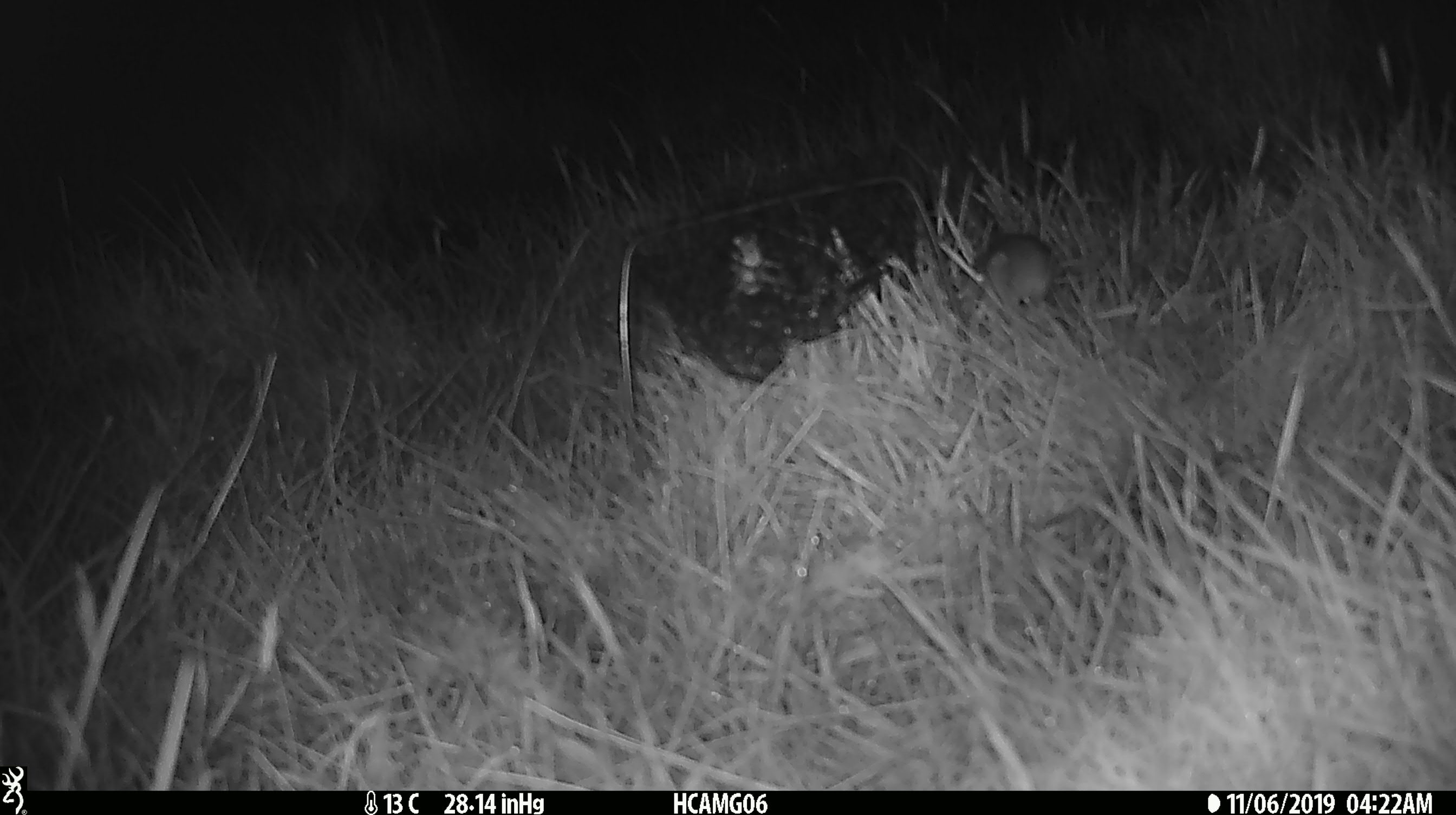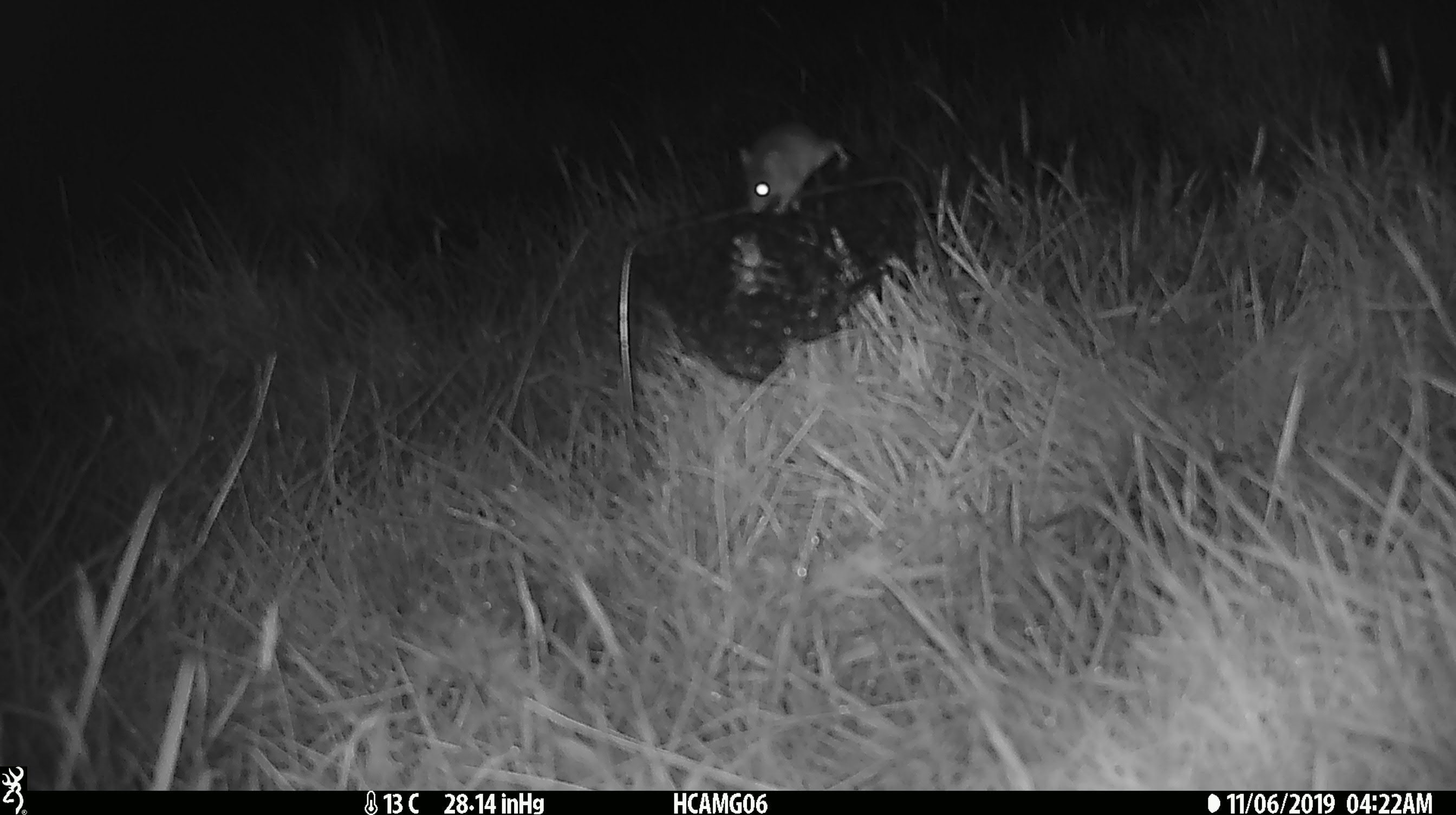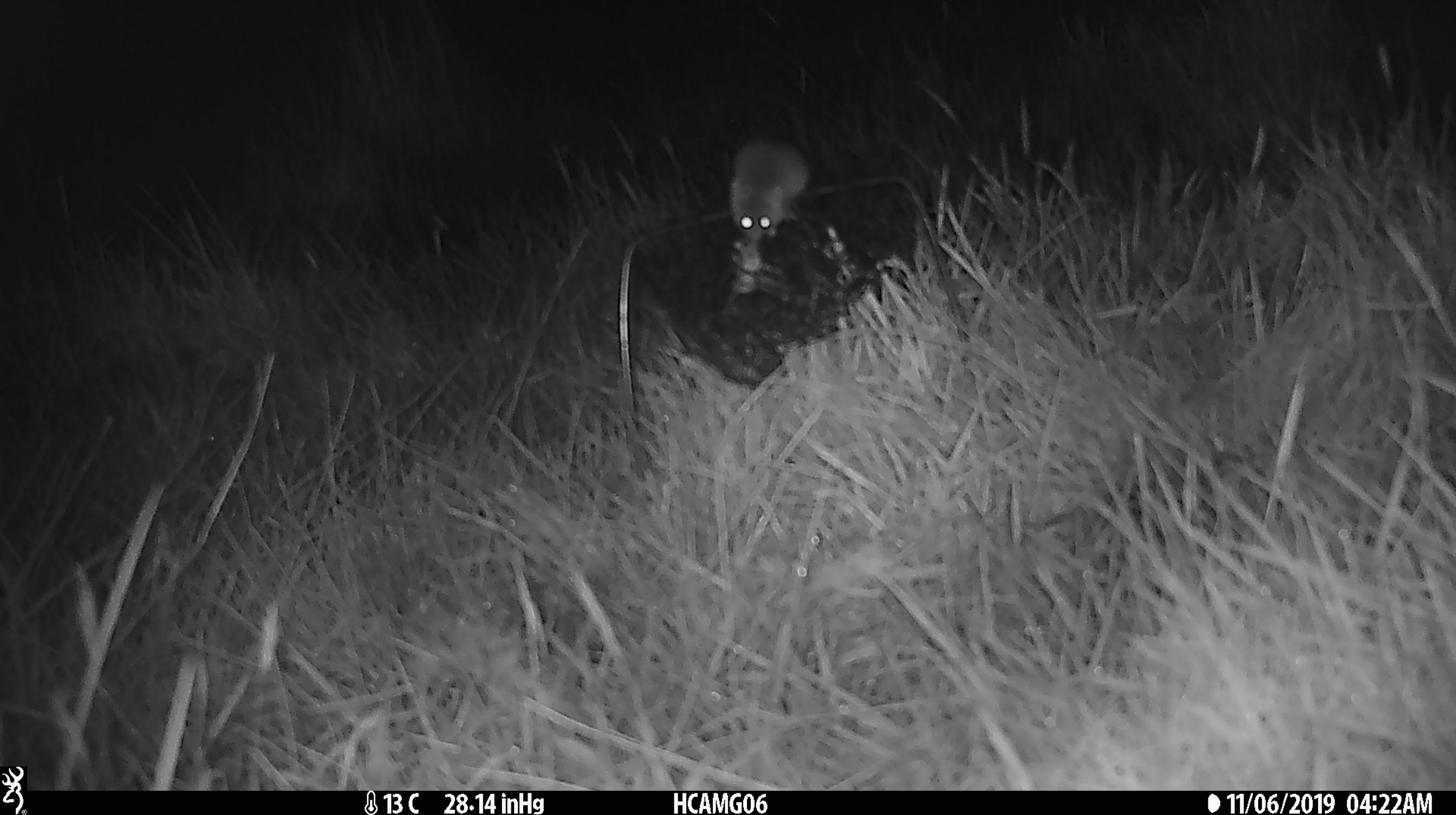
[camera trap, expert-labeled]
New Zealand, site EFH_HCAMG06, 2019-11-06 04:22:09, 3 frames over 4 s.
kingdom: Animalia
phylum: Chordata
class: Mammalia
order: Rodentia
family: Muridae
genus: Mus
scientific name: Mus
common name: mouse